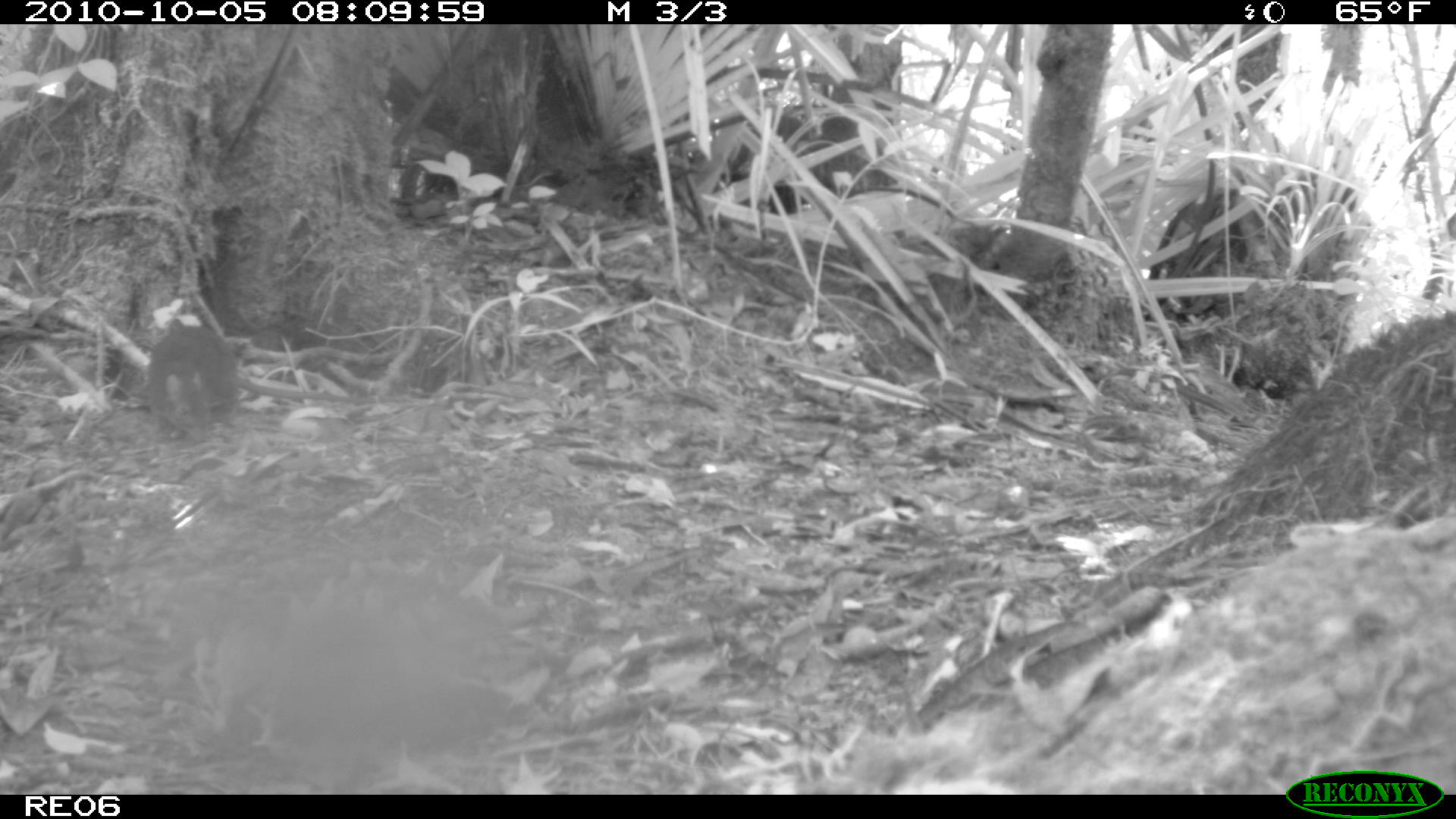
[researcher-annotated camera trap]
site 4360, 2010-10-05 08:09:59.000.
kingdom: Animalia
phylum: Chordata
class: Mammalia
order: Rodentia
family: Muridae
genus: Rattus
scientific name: Rattus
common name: rodent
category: unknown rat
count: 1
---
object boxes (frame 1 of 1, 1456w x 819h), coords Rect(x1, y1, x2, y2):
unknown rat: Rect(137, 318, 411, 447)